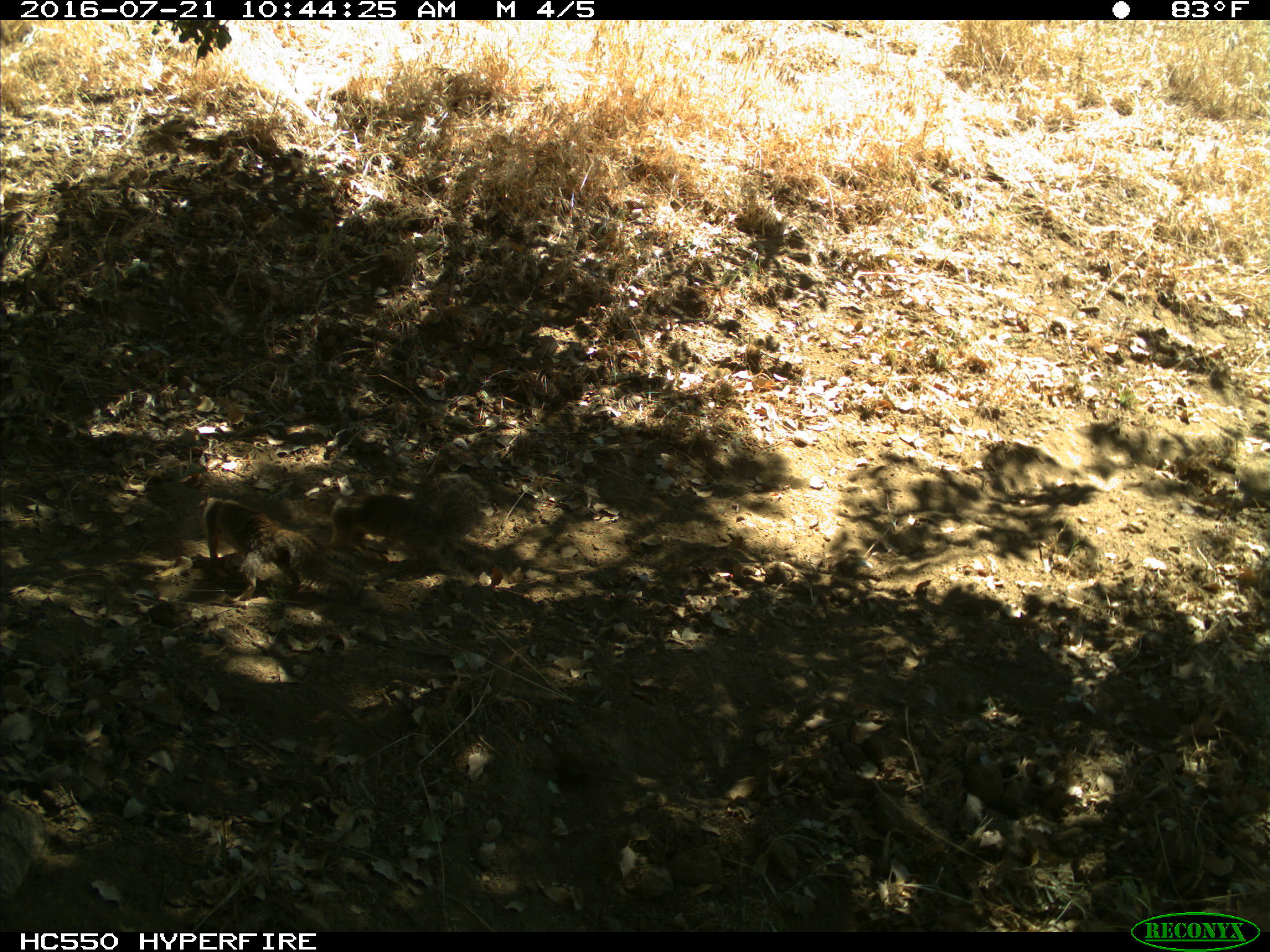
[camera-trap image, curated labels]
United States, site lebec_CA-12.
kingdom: Animalia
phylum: Chordata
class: Mammalia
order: Rodentia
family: Sciuridae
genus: Otospermophilus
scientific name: Otospermophilus beecheyi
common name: california ground squirrel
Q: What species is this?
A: Otospermophilus beecheyi (california ground squirrel).